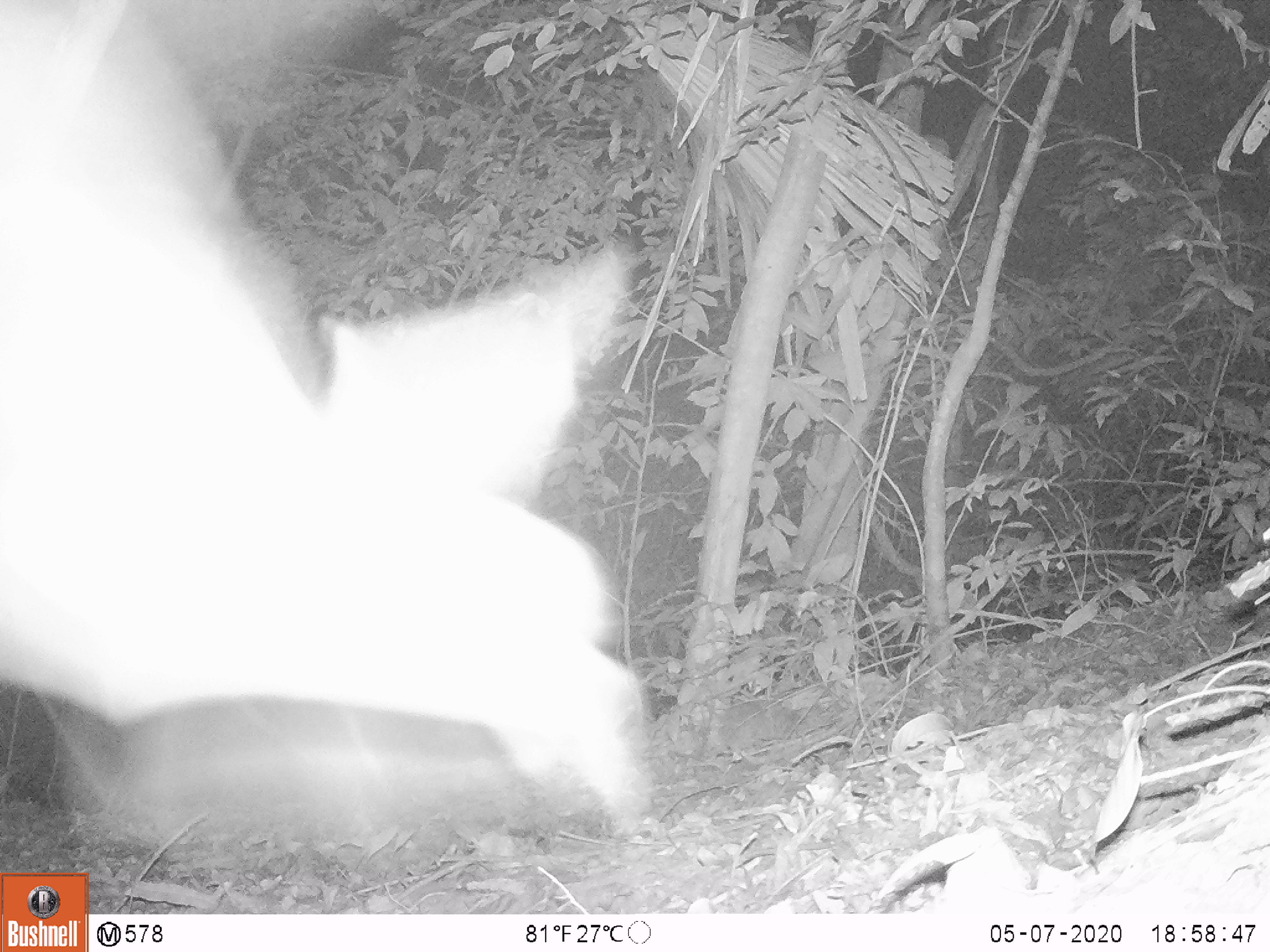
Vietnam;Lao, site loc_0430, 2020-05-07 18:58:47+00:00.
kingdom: Animalia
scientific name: Animalia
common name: animal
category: unidentified animal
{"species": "unidentified animal (animal) (Animalia)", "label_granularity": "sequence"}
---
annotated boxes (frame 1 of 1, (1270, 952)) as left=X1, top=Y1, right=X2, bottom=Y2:
unidentified animal: left=0, top=0, right=653, bottom=851